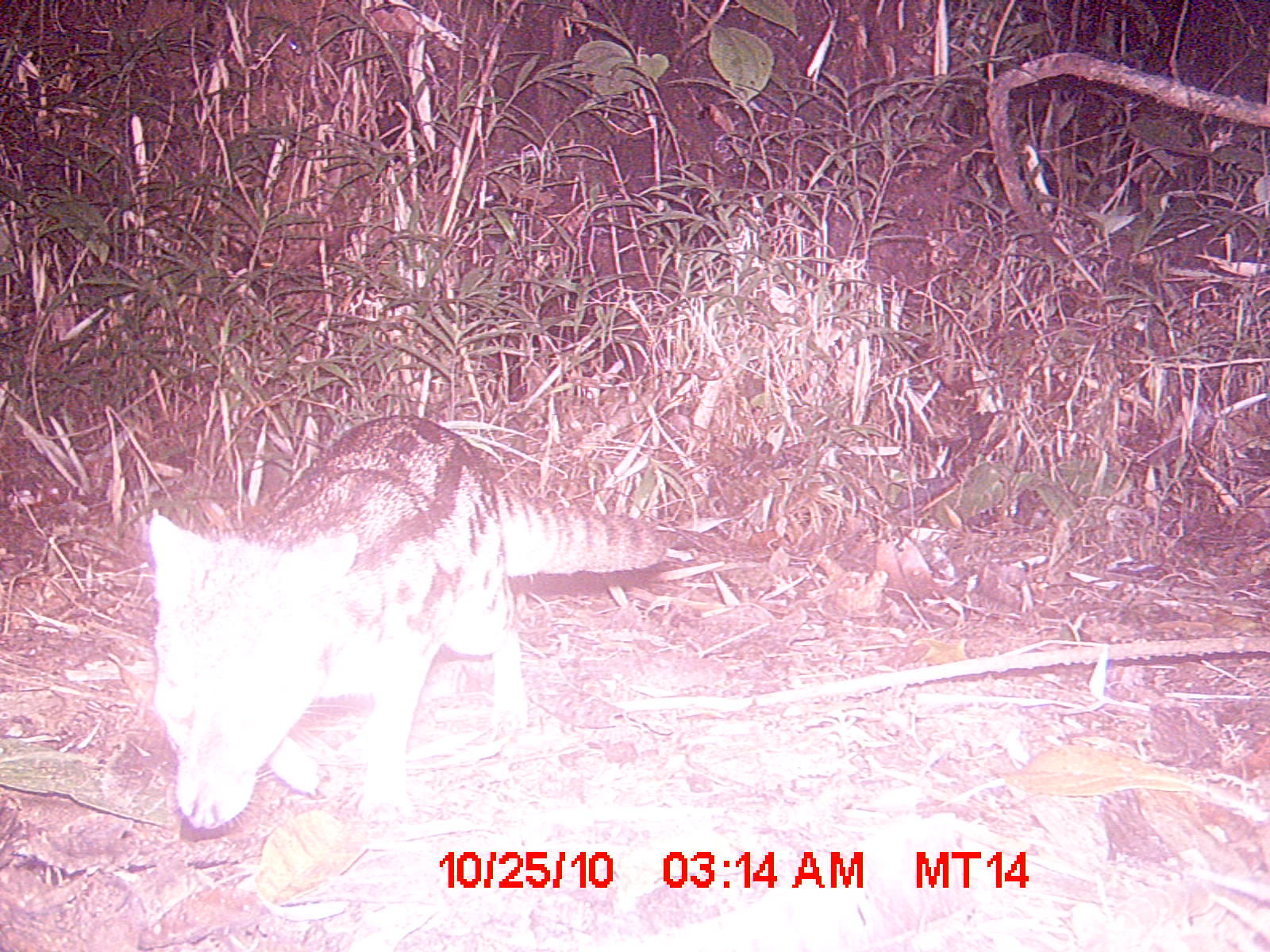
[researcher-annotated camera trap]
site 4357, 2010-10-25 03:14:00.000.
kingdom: Animalia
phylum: Chordata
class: Mammalia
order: Carnivora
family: Eupleridae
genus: Fossa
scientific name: Fossa fossana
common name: fanaloka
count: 1